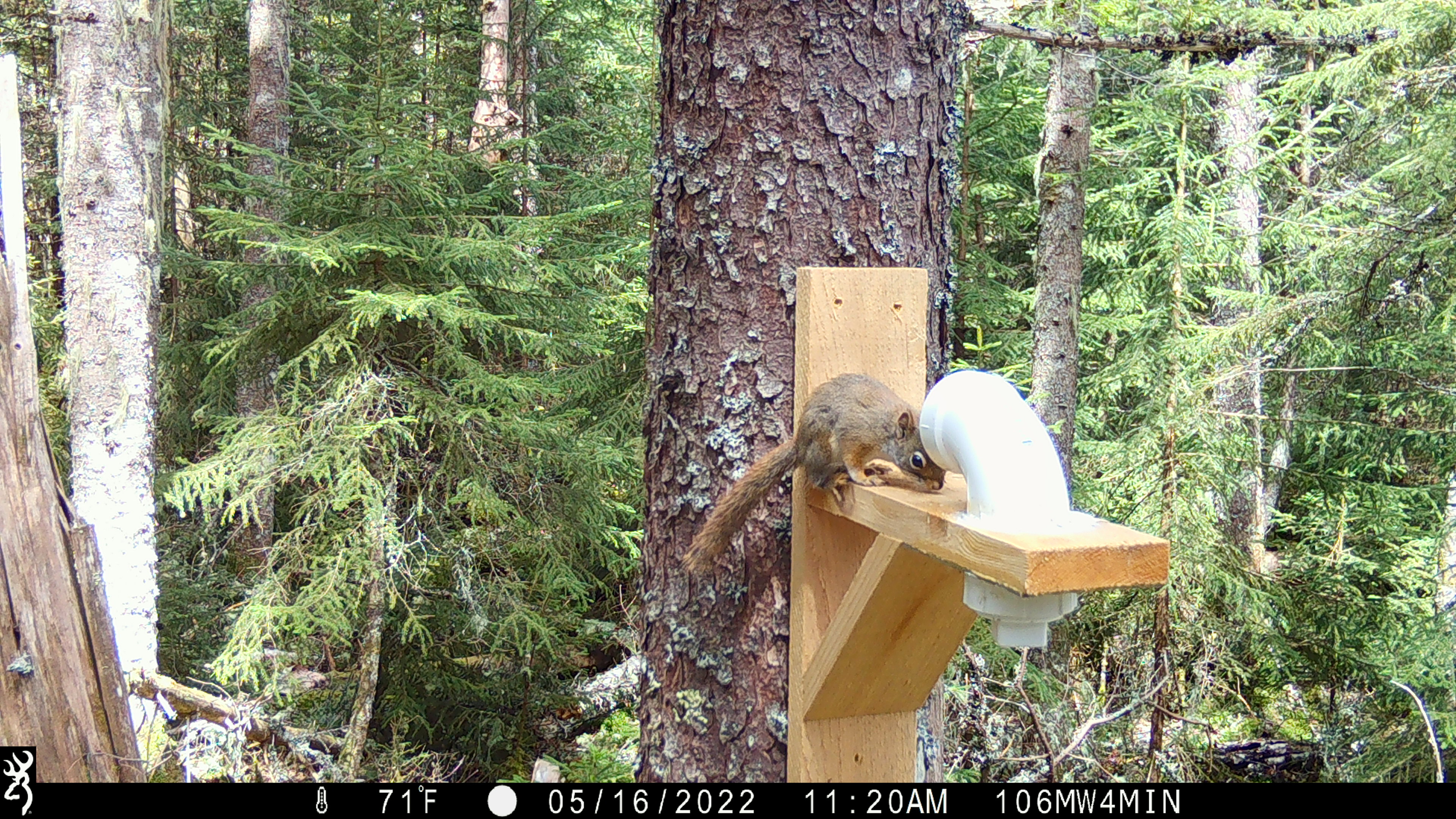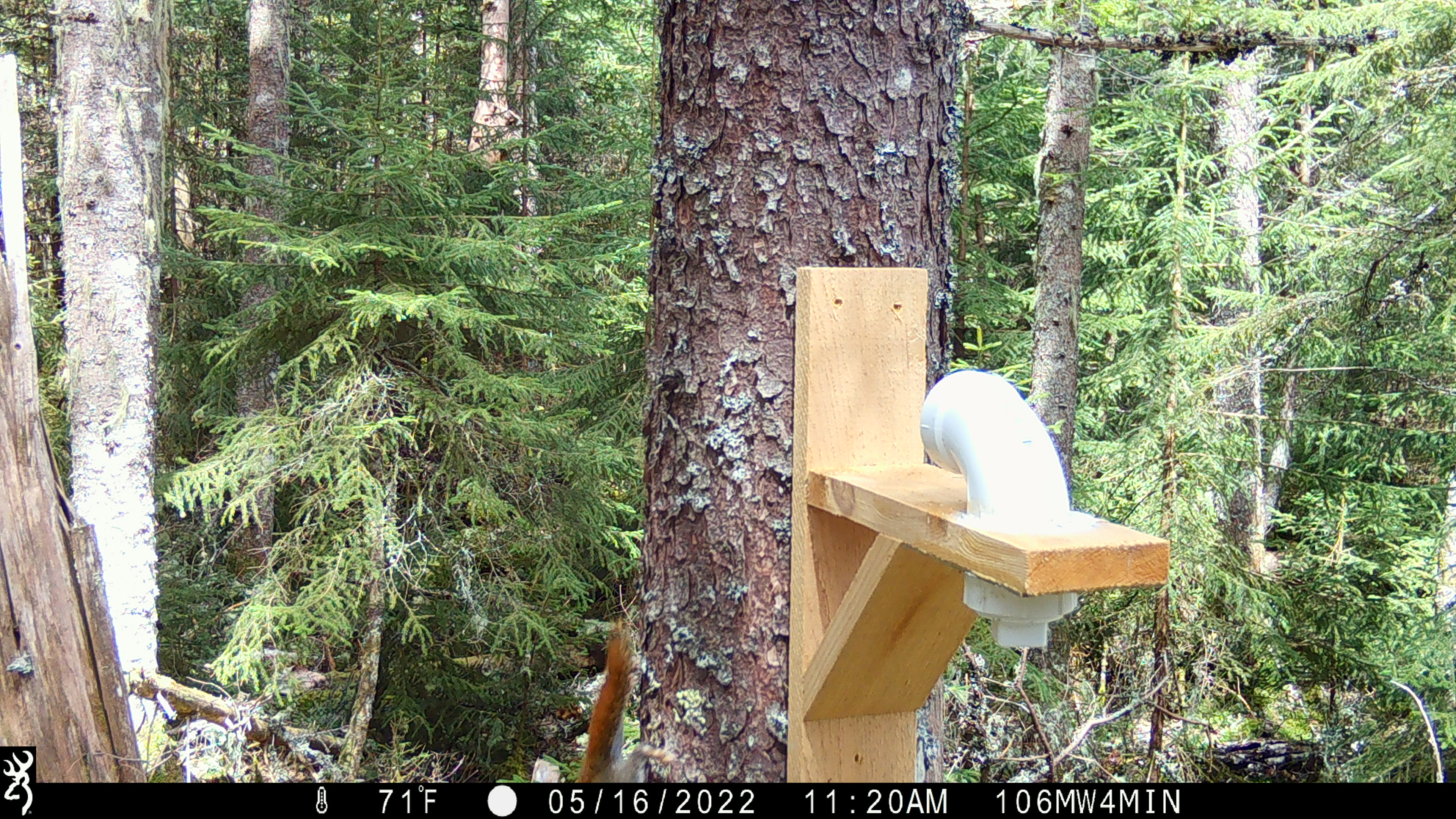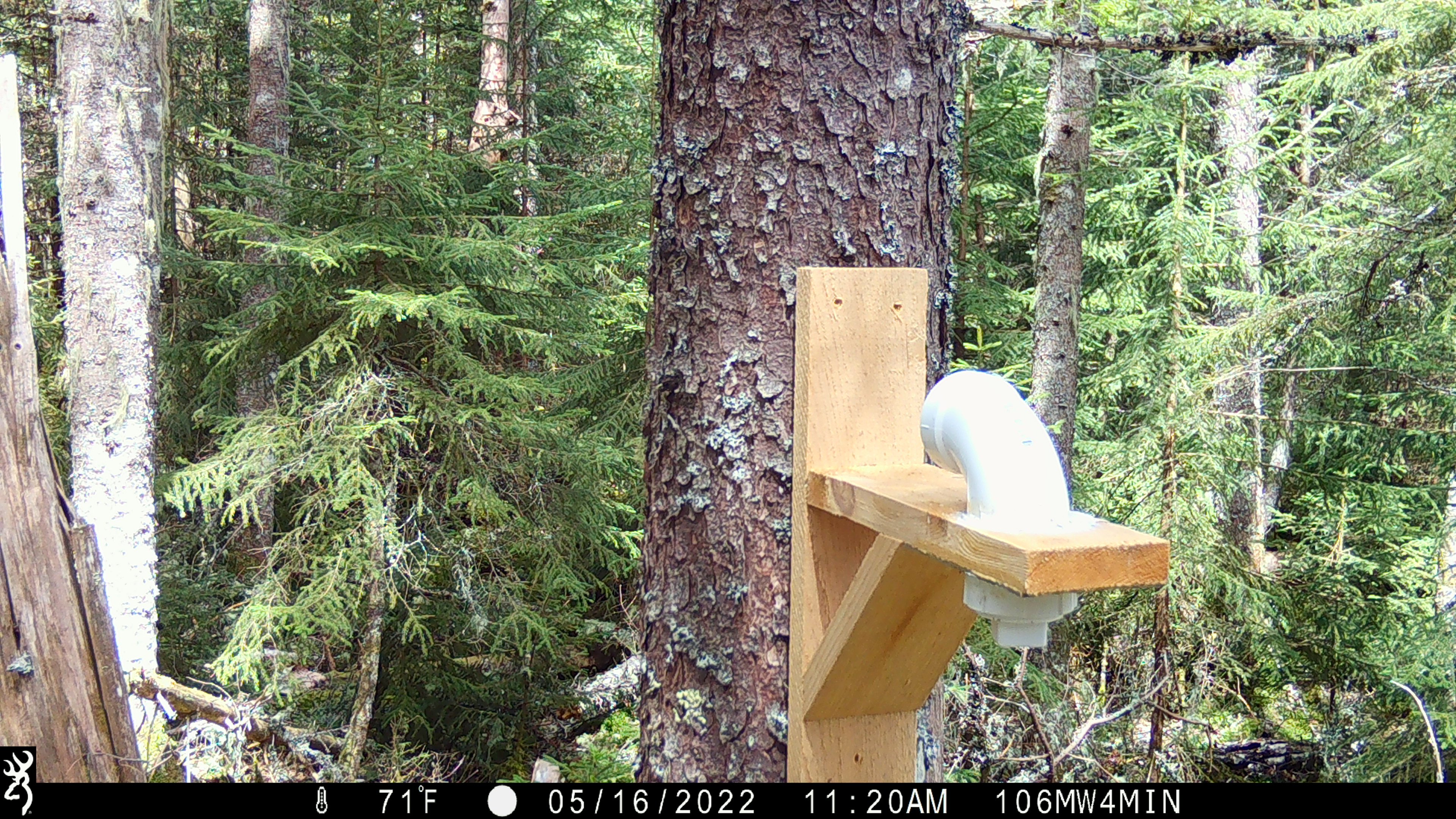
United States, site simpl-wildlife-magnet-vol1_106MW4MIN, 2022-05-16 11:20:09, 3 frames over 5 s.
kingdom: Animalia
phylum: Chordata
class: Mammalia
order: Rodentia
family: Sciuridae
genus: Tamiasciurus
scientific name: Tamiasciurus hudsonicus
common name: red squirrel